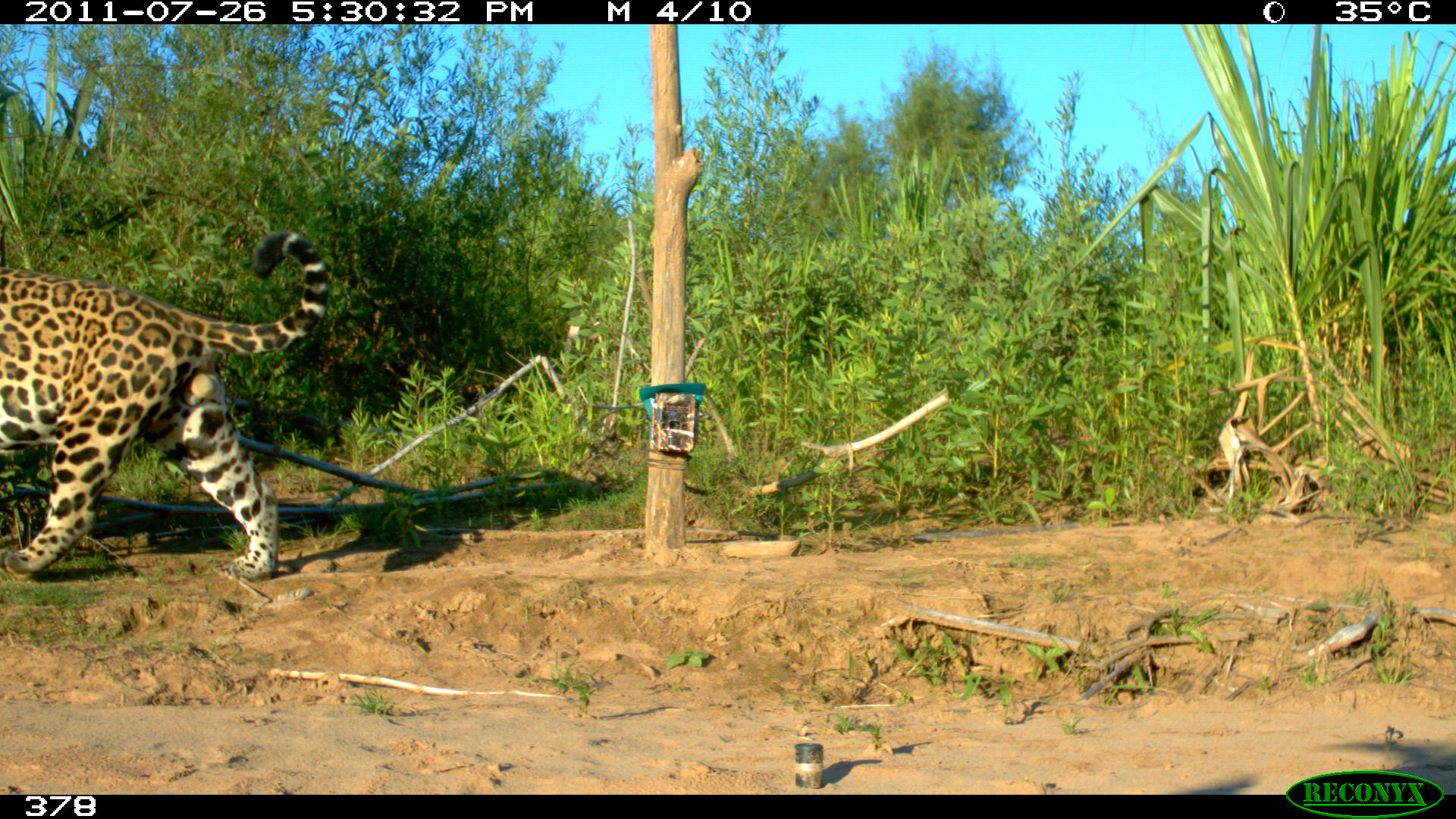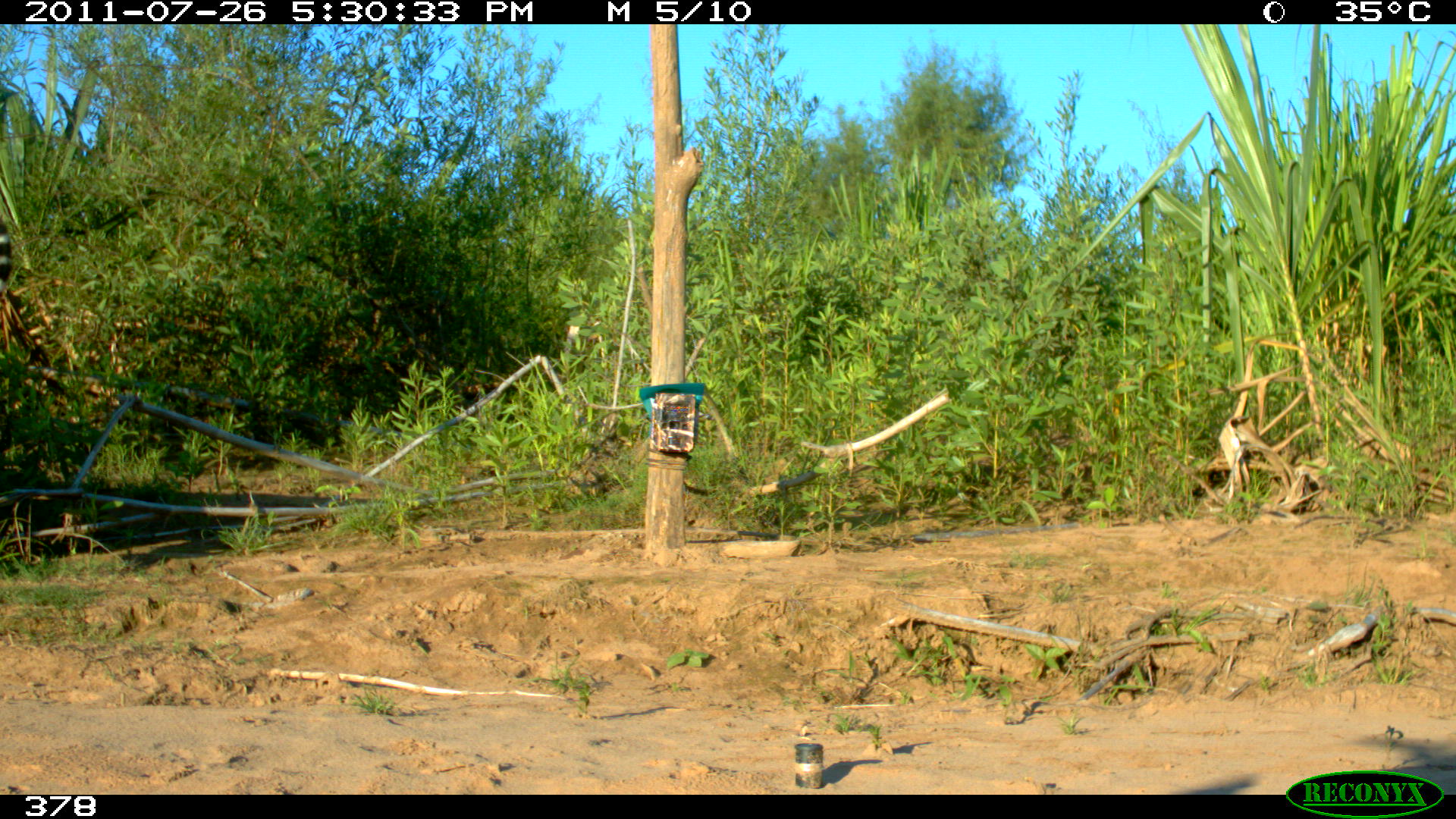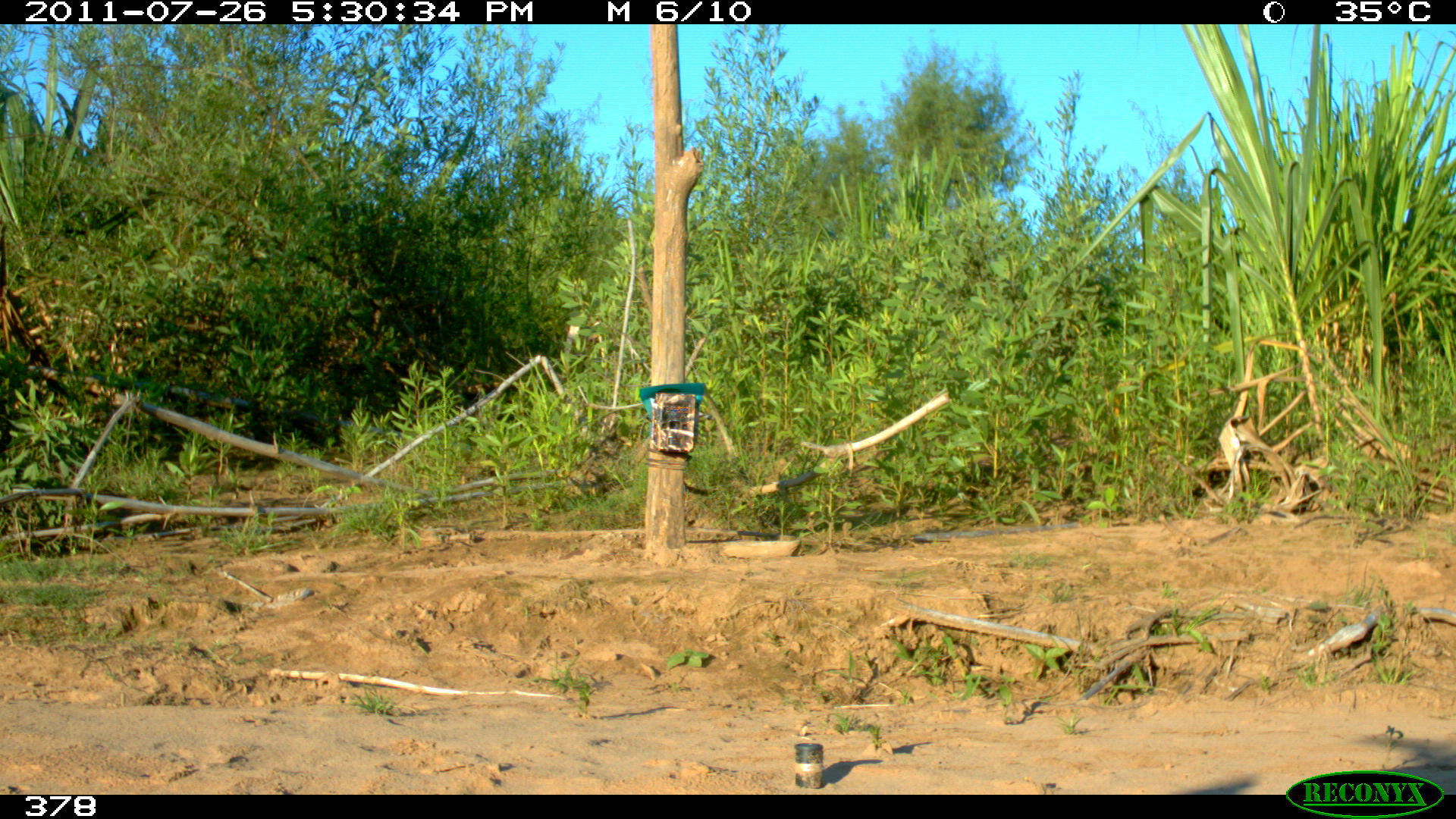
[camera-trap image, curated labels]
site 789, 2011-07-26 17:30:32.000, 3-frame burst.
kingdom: Animalia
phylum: Chordata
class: Mammalia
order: Carnivora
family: Felidae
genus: Panthera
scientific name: Panthera onca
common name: jaguar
Panthera onca (jaguar).